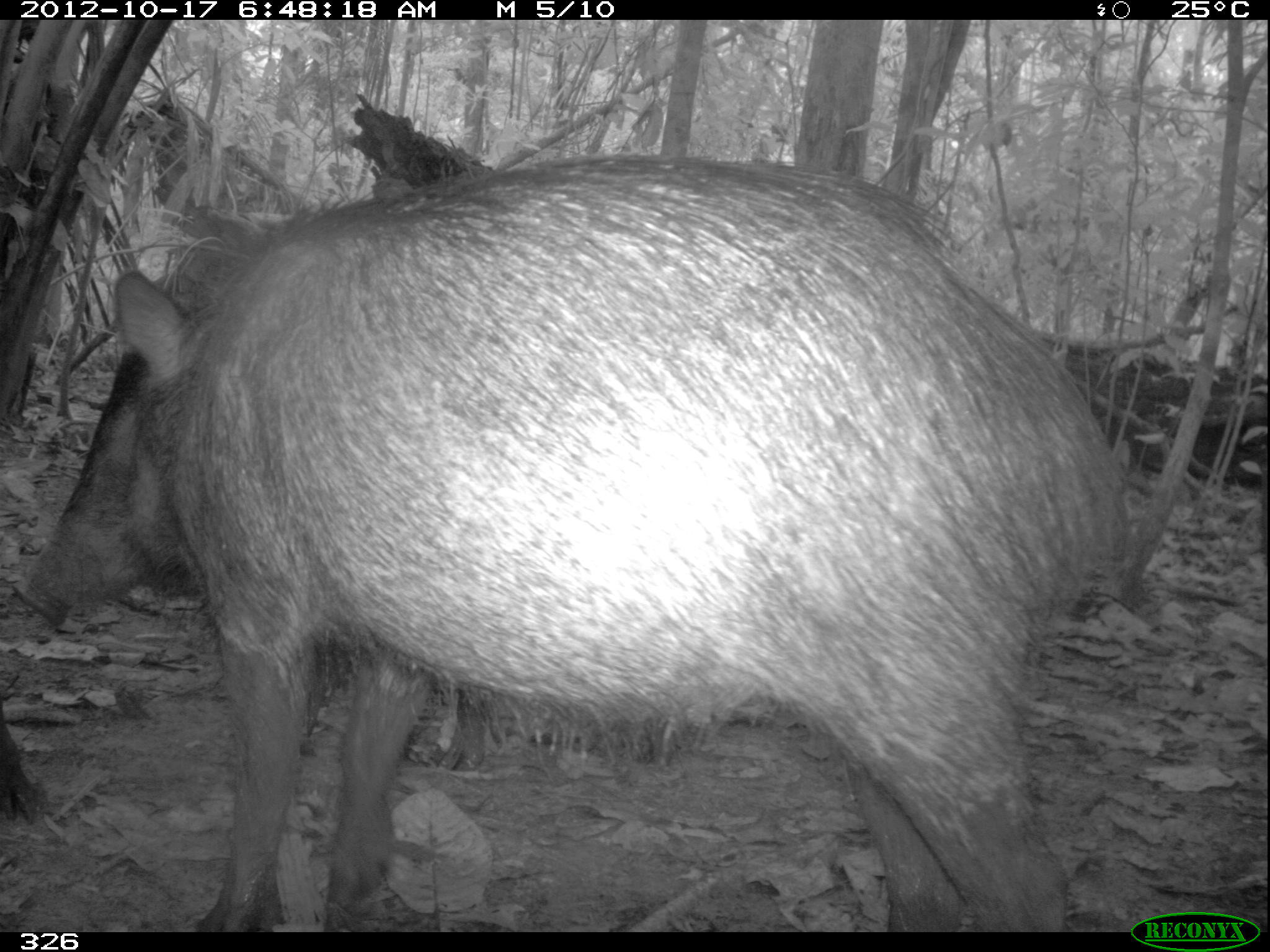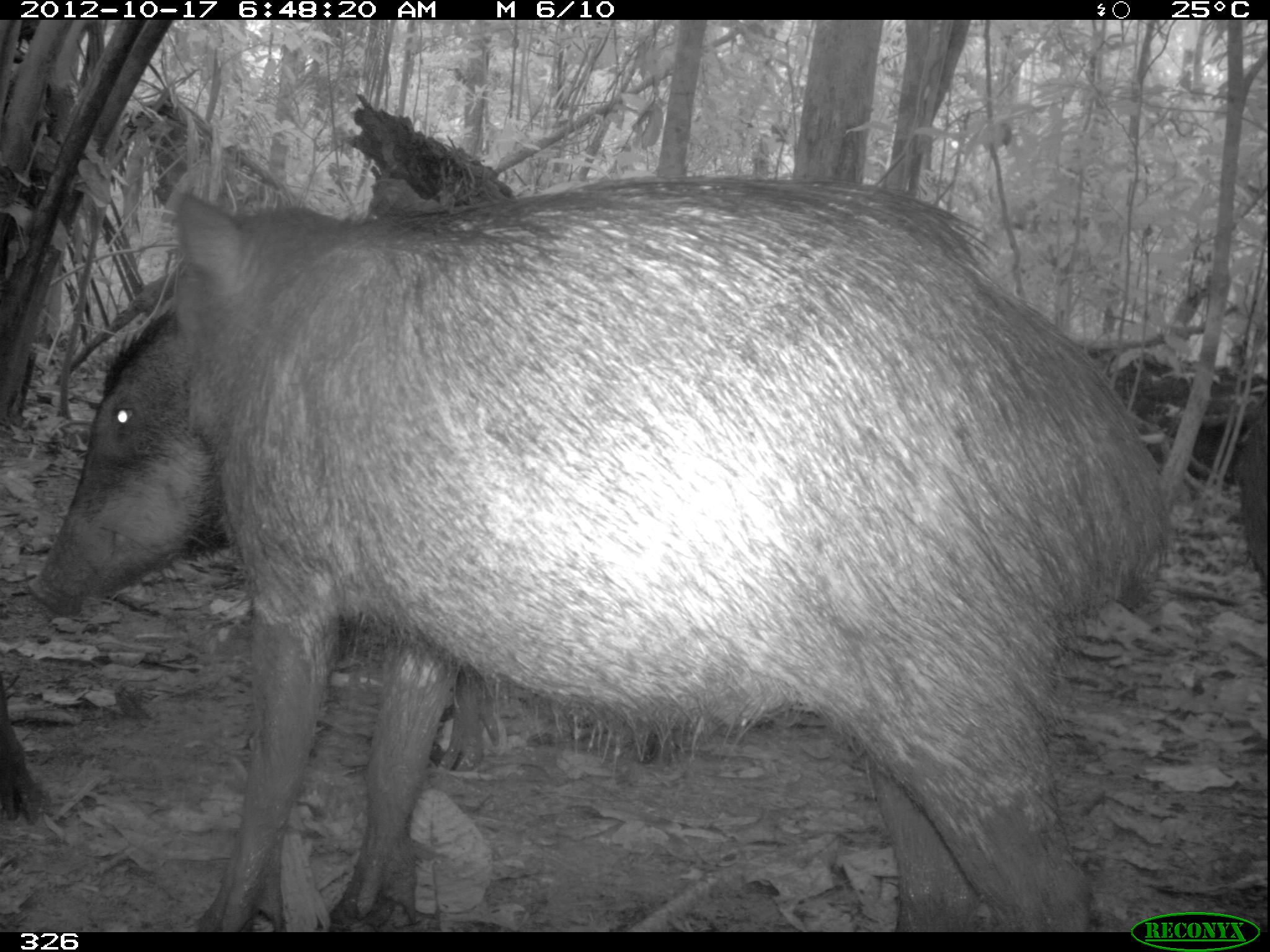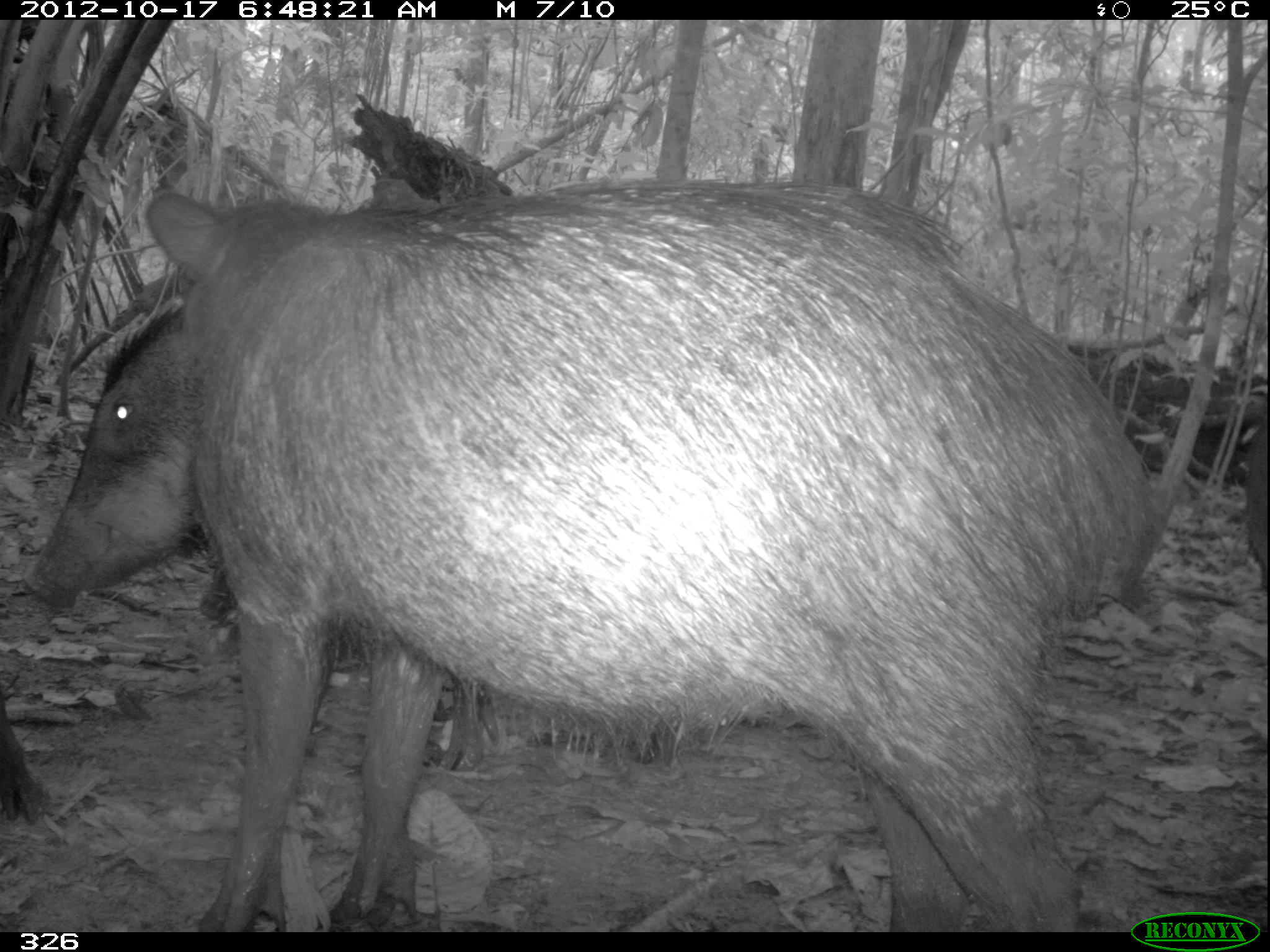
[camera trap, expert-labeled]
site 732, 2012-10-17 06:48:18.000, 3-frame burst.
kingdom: Animalia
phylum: Chordata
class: Mammalia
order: Artiodactyla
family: Tayassuidae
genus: Tayassu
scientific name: Tayassu pecari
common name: white-lipped peccary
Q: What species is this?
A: Tayassu pecari (white-lipped peccary).